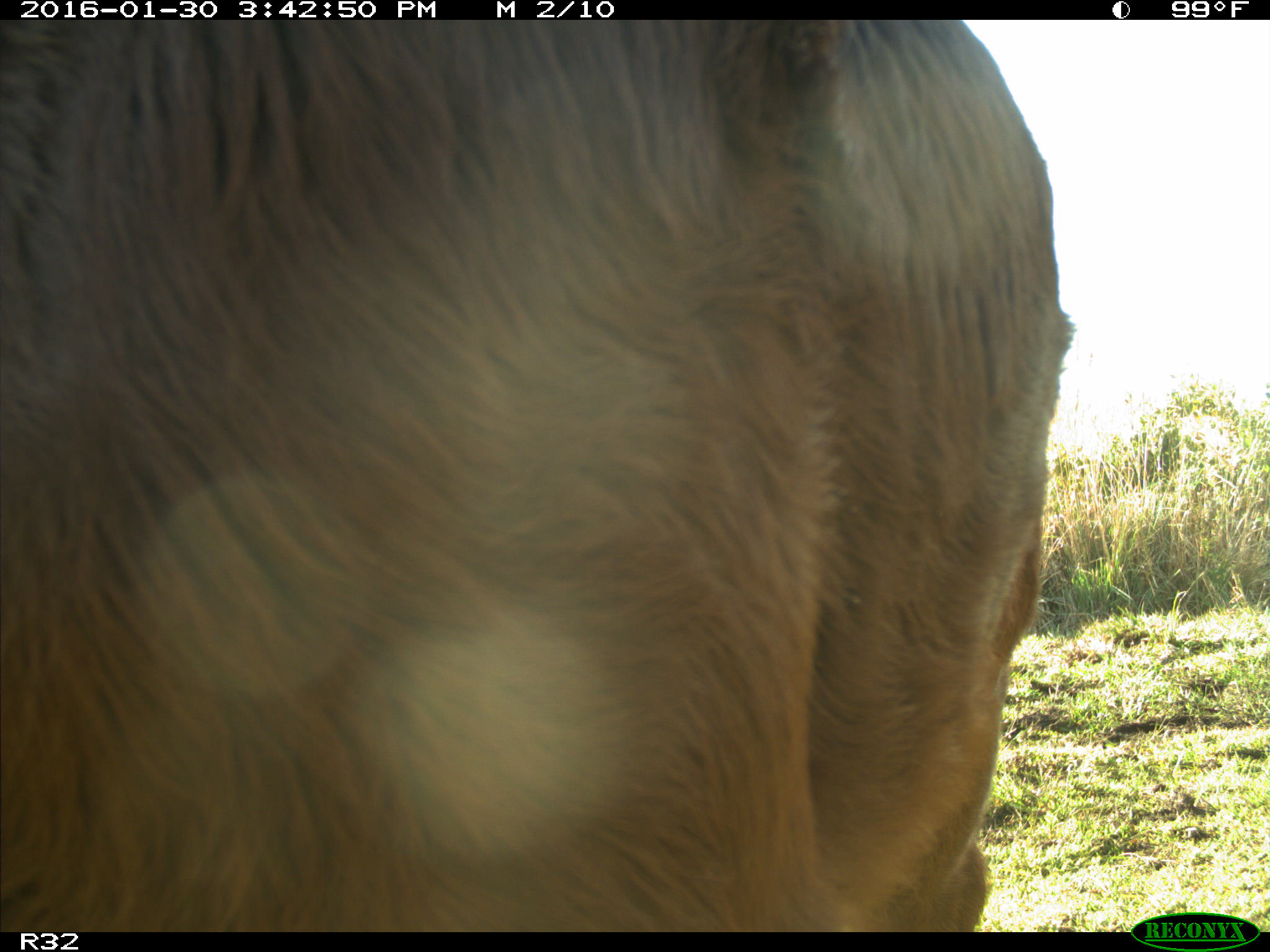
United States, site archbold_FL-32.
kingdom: Animalia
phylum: Chordata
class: Mammalia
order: Artiodactyla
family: Bovidae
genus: Bos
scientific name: Bos taurus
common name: domestic cow